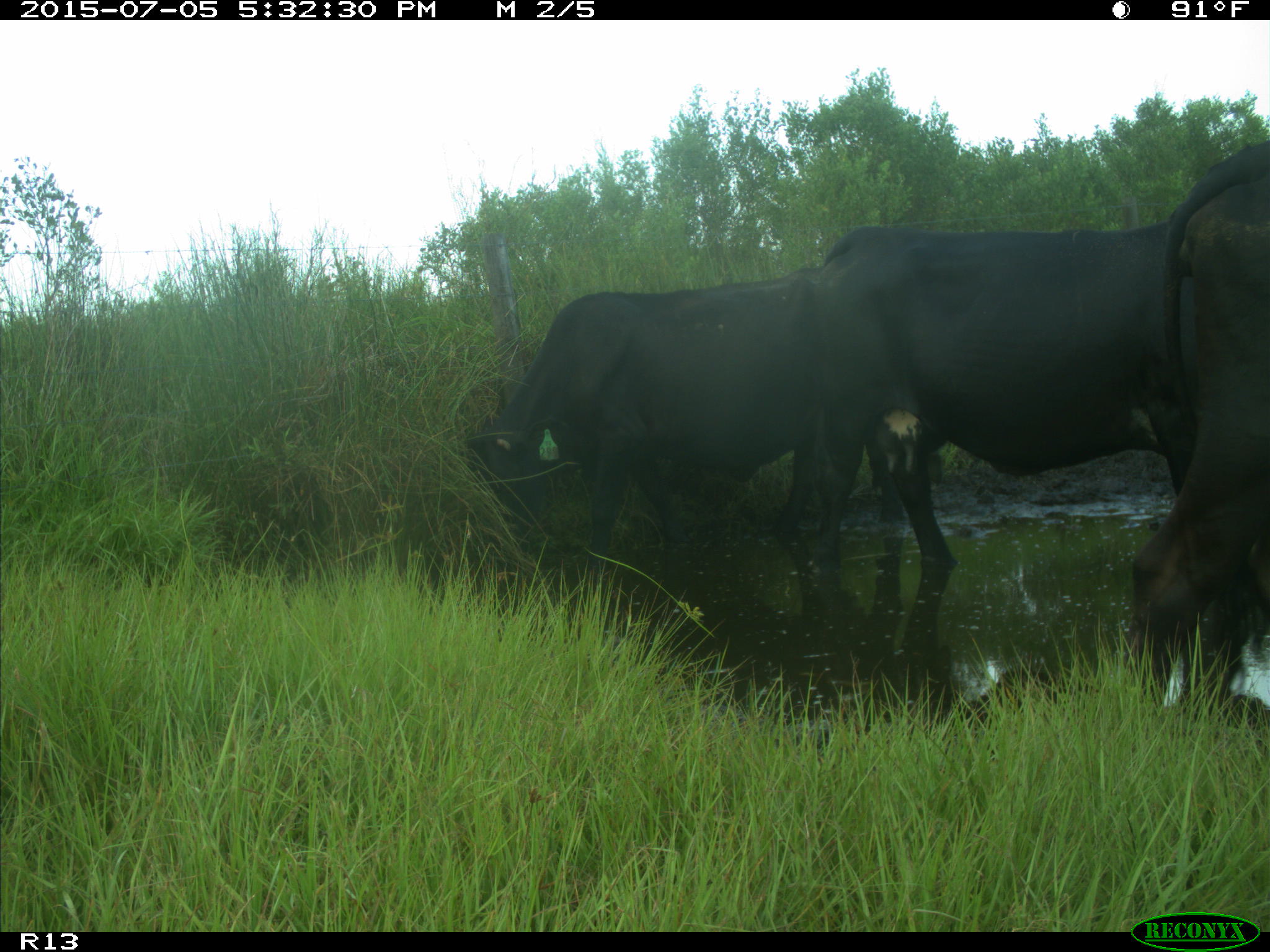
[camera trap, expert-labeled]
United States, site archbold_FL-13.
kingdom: Animalia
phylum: Chordata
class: Mammalia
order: Artiodactyla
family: Bovidae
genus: Bos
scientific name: Bos taurus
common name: domestic cow